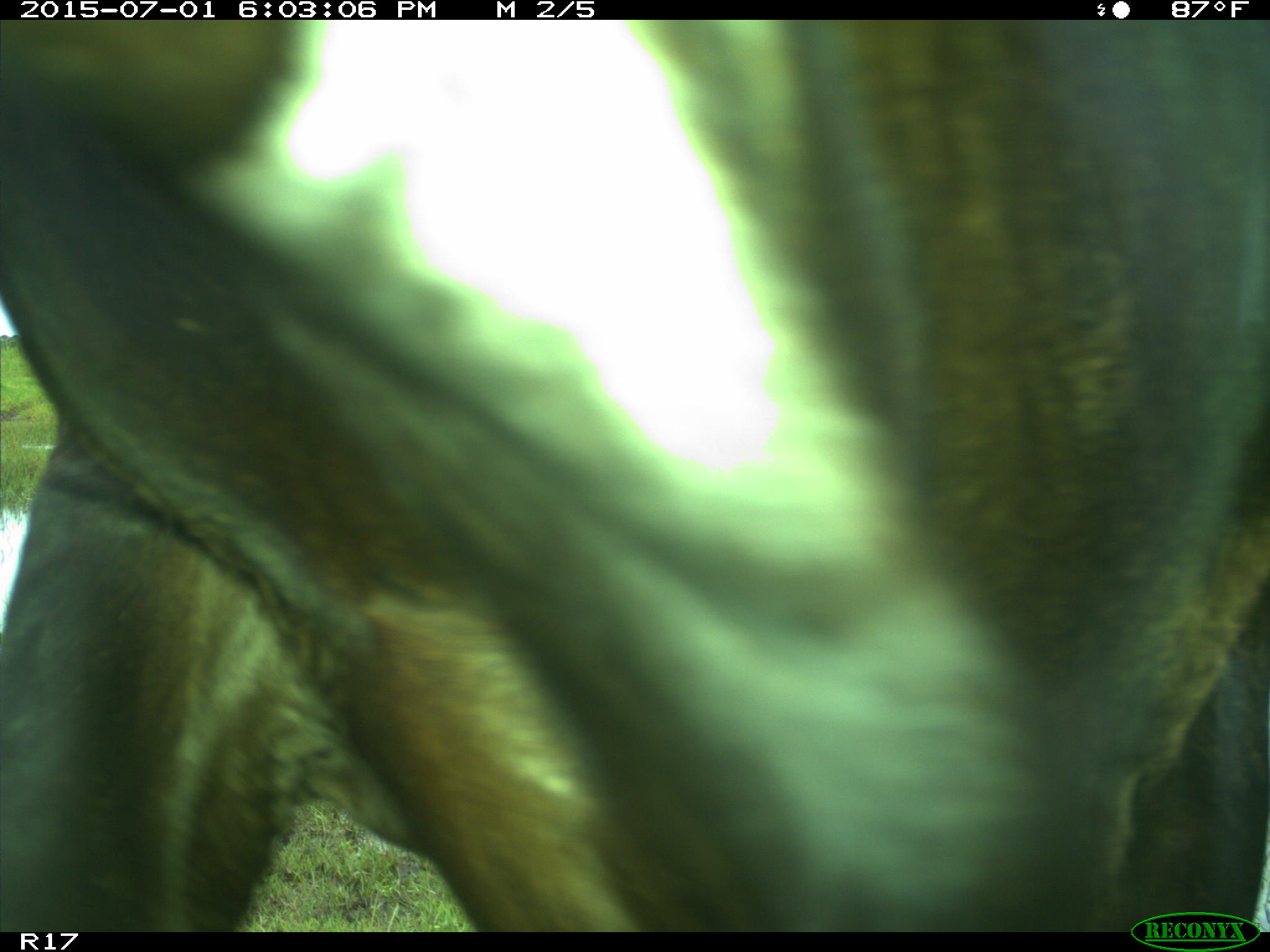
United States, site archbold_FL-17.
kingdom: Animalia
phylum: Chordata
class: Mammalia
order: Artiodactyla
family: Bovidae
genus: Bos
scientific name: Bos taurus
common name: domestic cow